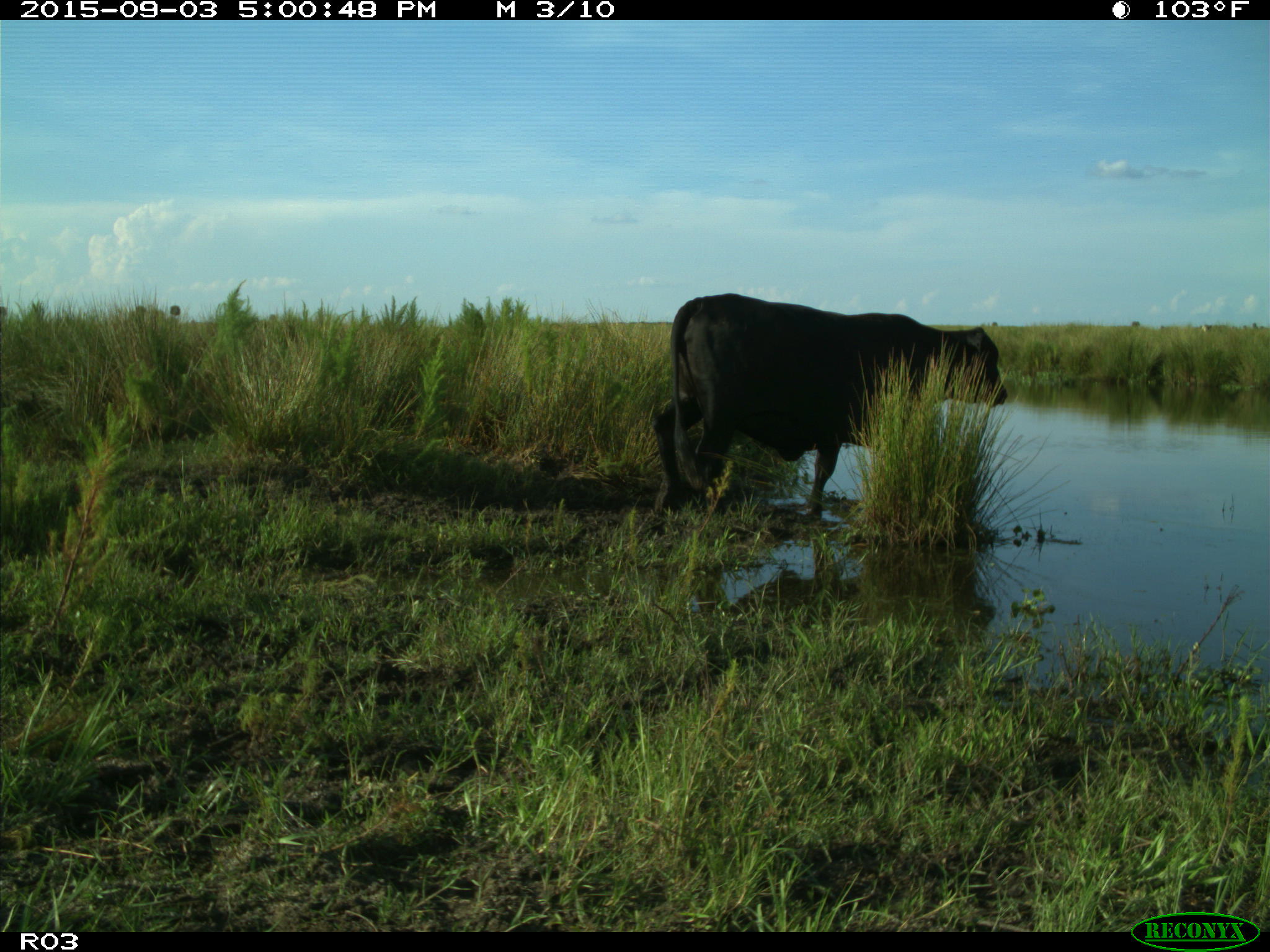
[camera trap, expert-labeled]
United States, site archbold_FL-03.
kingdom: Animalia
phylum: Chordata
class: Mammalia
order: Artiodactyla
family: Bovidae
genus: Bos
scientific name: Bos taurus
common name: domestic cow